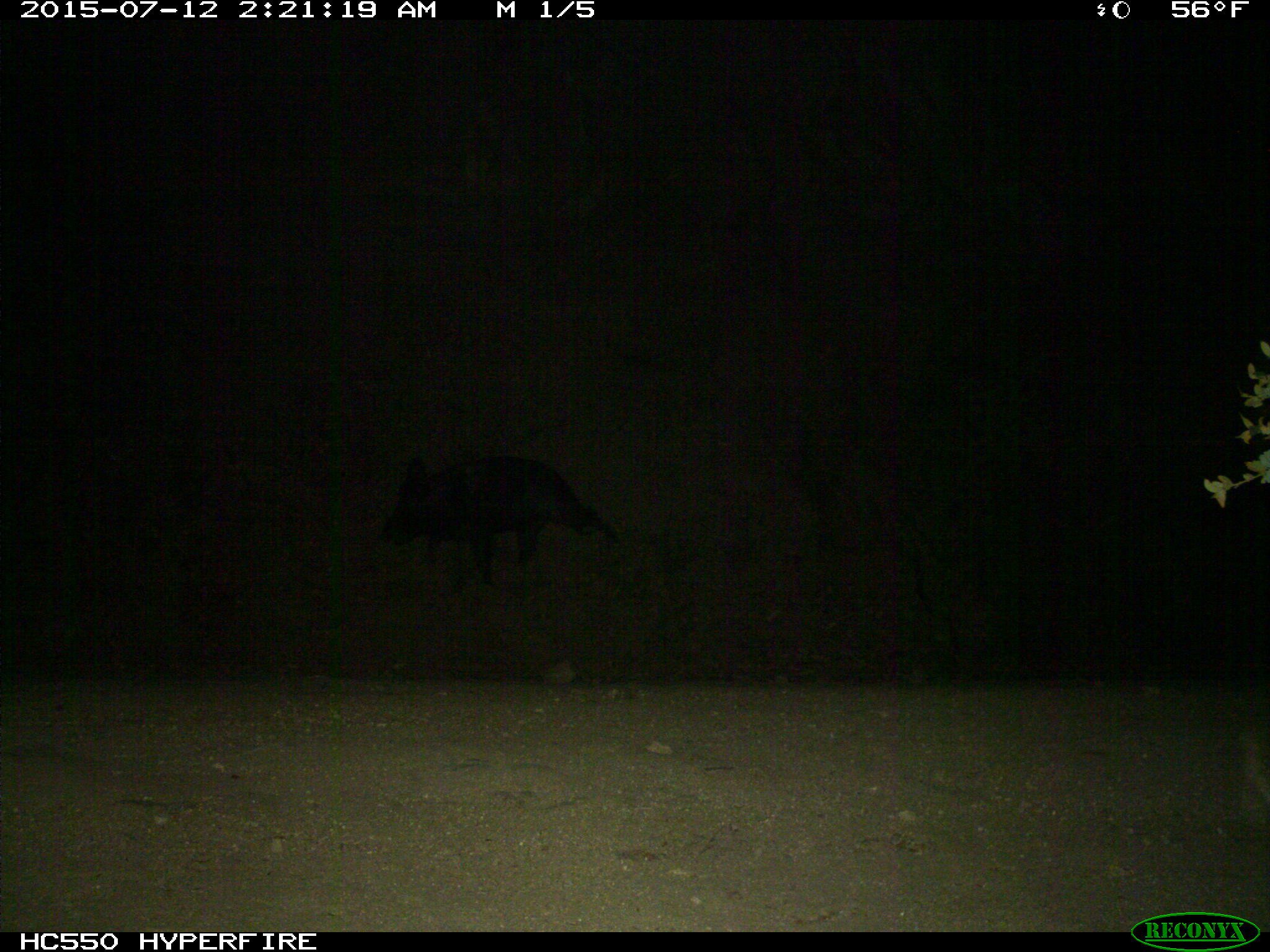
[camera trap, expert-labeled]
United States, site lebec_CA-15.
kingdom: Animalia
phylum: Chordata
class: Mammalia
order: Artiodactyla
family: Suidae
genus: Sus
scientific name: Sus scrofa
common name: wild boar